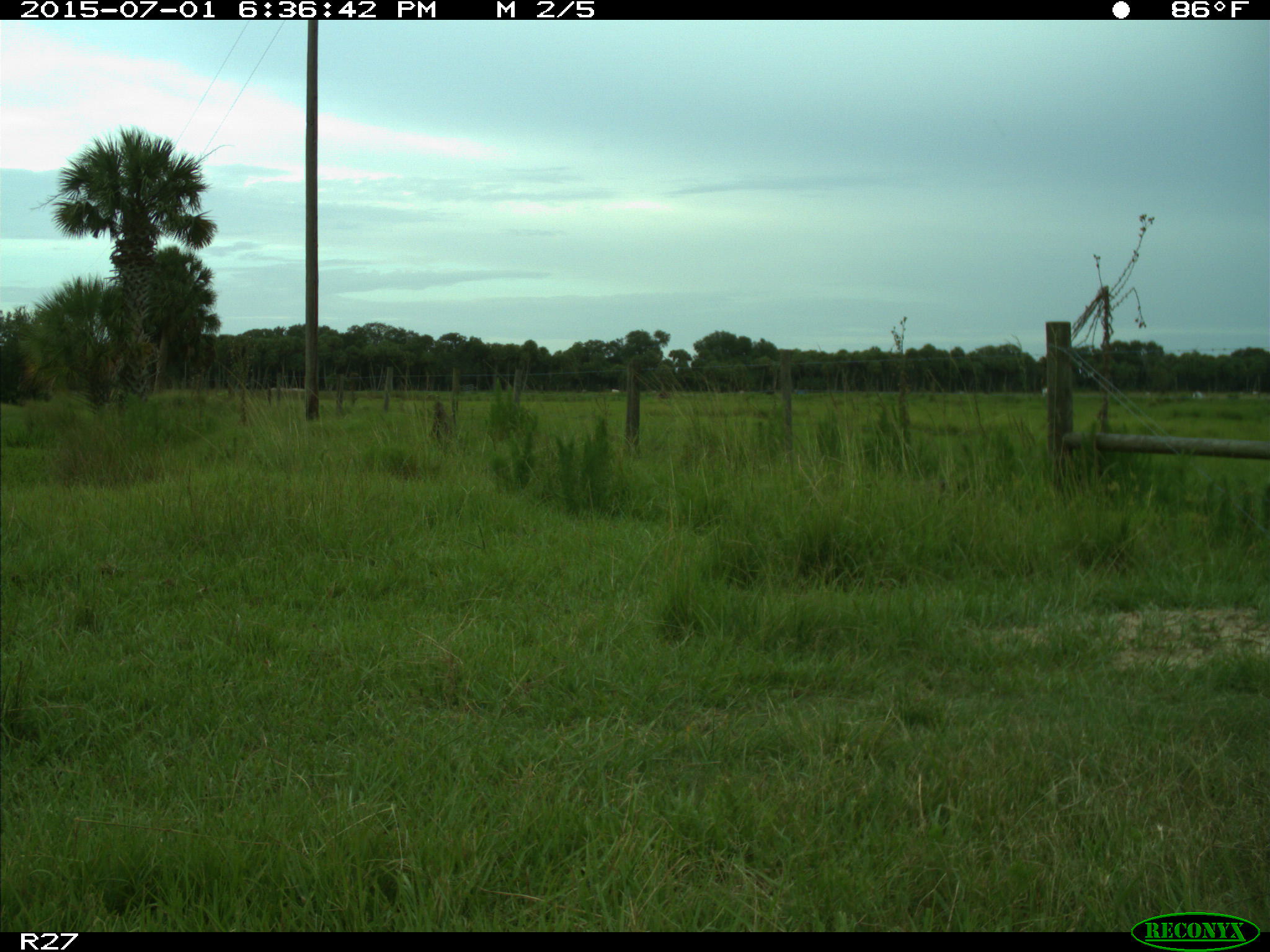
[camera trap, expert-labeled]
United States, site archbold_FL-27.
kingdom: Animalia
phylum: Chordata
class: Mammalia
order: Artiodactyla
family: Bovidae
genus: Bos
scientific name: Bos taurus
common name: domestic cow